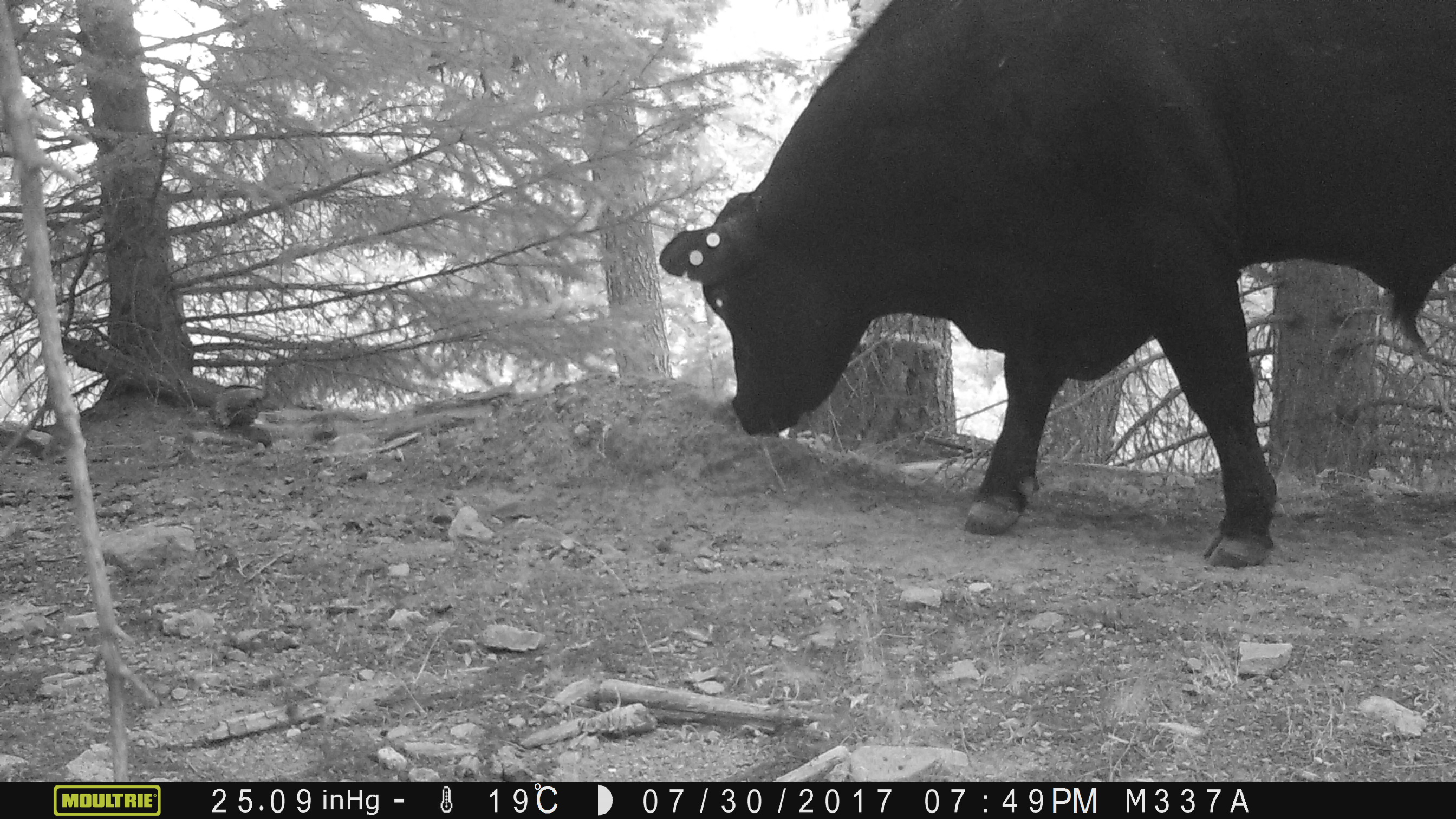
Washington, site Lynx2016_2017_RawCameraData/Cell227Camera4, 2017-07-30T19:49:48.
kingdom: Animalia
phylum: Chordata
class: Mammalia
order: Artiodactyla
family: Bovidae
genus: Bos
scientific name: Bos taurus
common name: domestic cattle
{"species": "domestic cattle (Bos taurus)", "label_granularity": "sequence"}